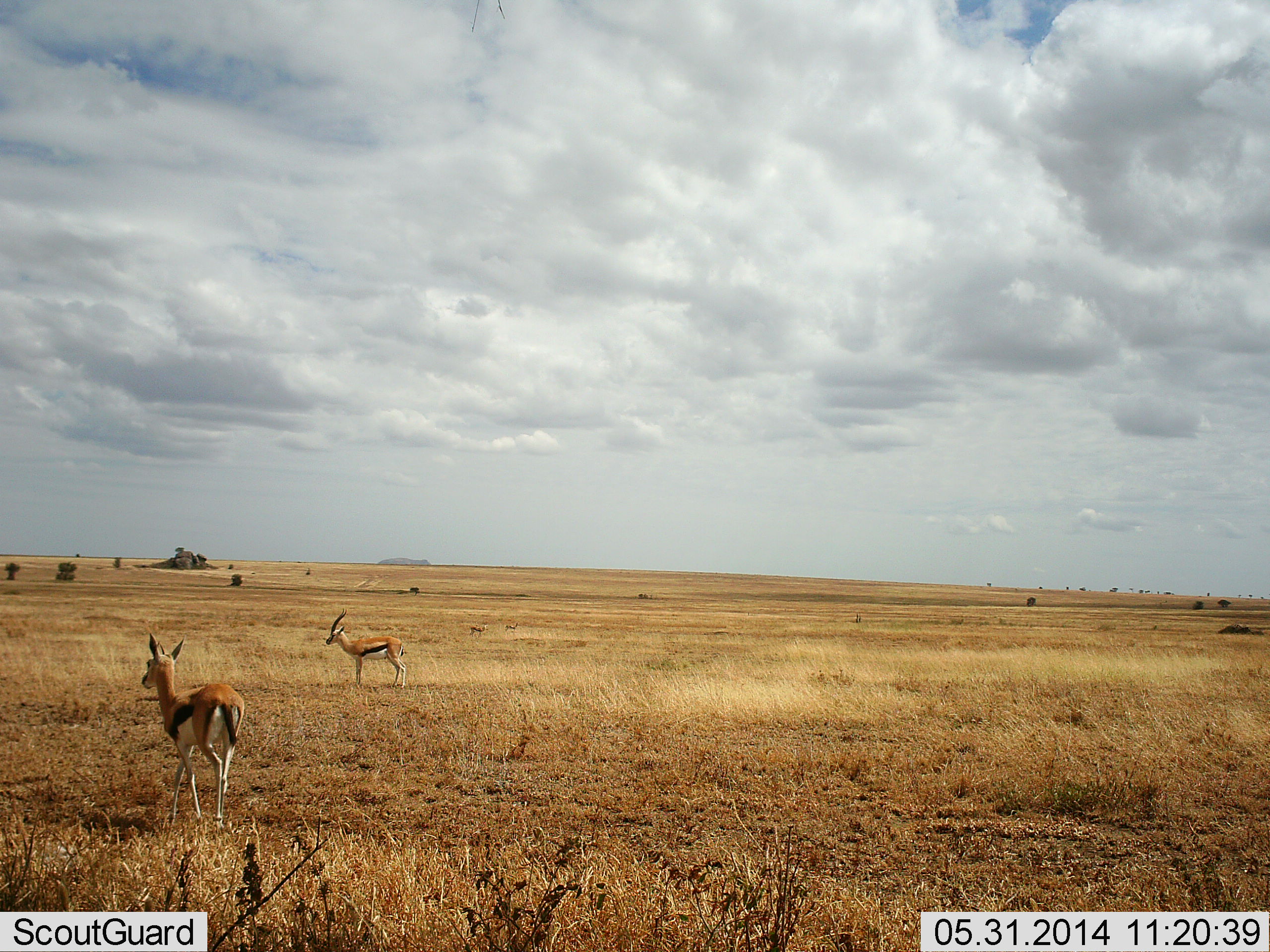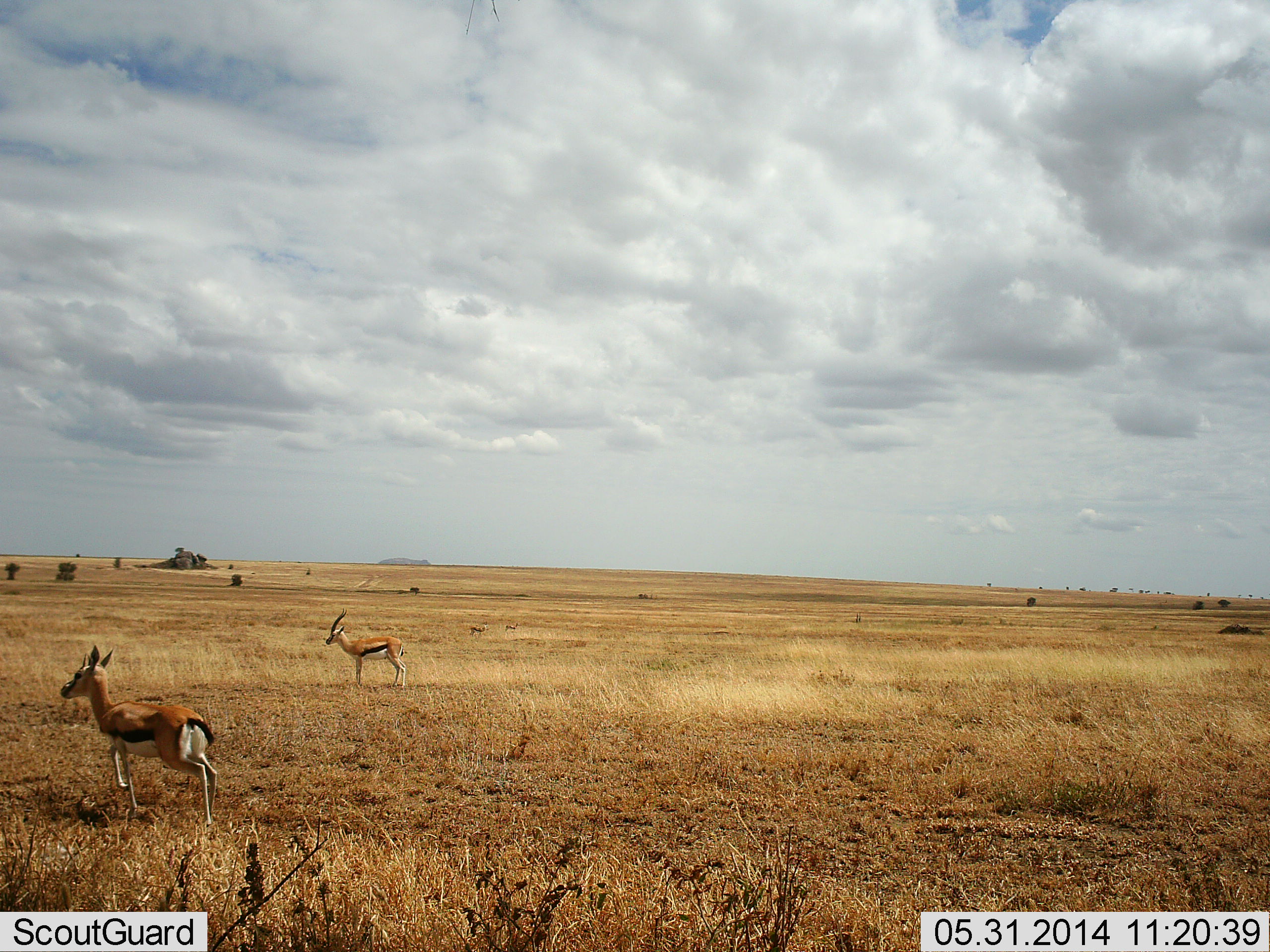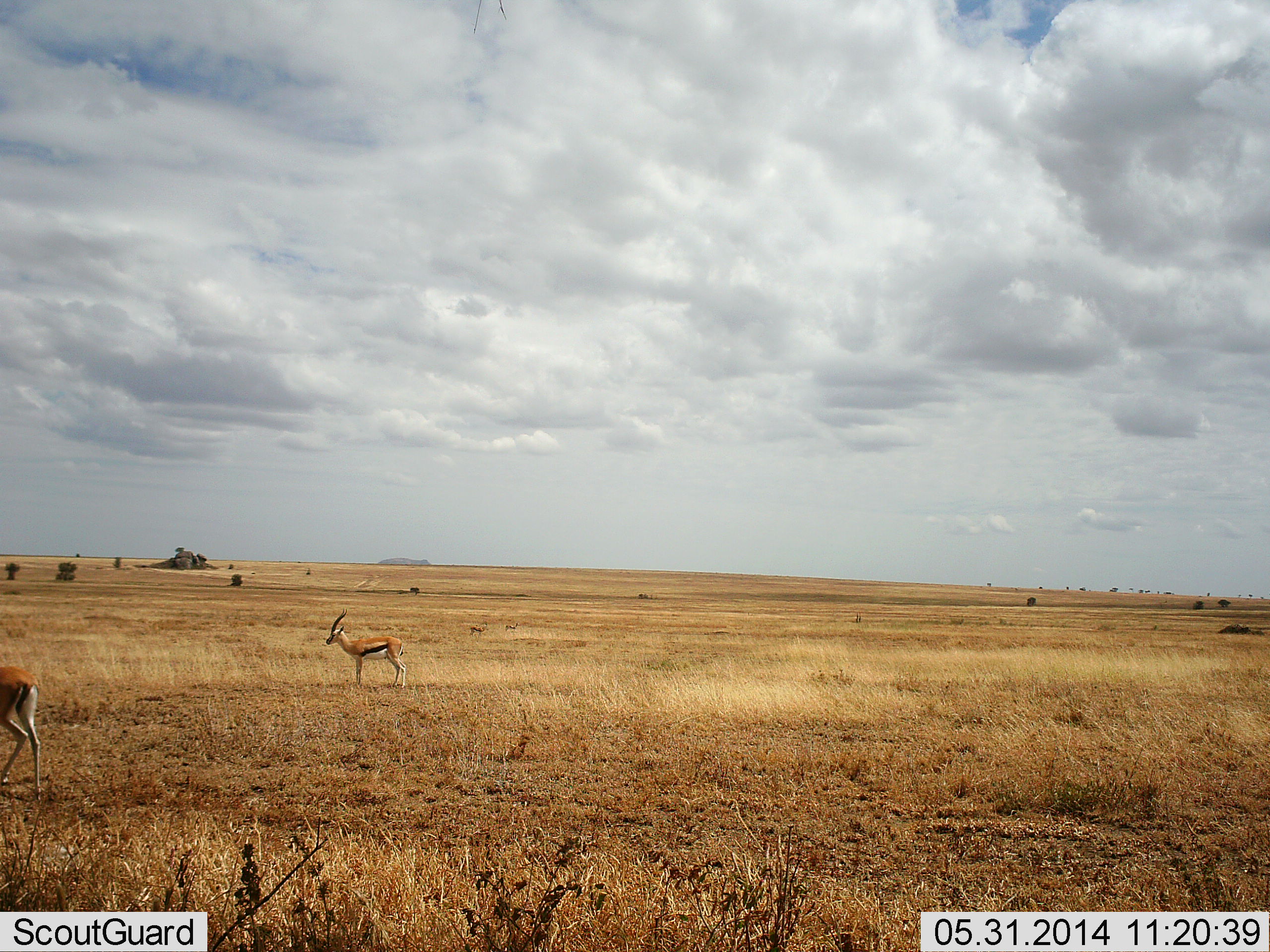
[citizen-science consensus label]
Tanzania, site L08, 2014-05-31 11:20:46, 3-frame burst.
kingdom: Animalia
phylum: Chordata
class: Mammalia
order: Artiodactyla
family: Bovidae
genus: Eudorcas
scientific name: Eudorcas thomsonii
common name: thomson's gazelle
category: gazellethomsons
Gazellethomsons (thomson's gazelle) (Eudorcas thomsonii), count 2. Behavior (volunteer vote fractions): standing 100%, resting 0%, moving 80%, interacting 0%. Young present (vote fraction): 10%. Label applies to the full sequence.